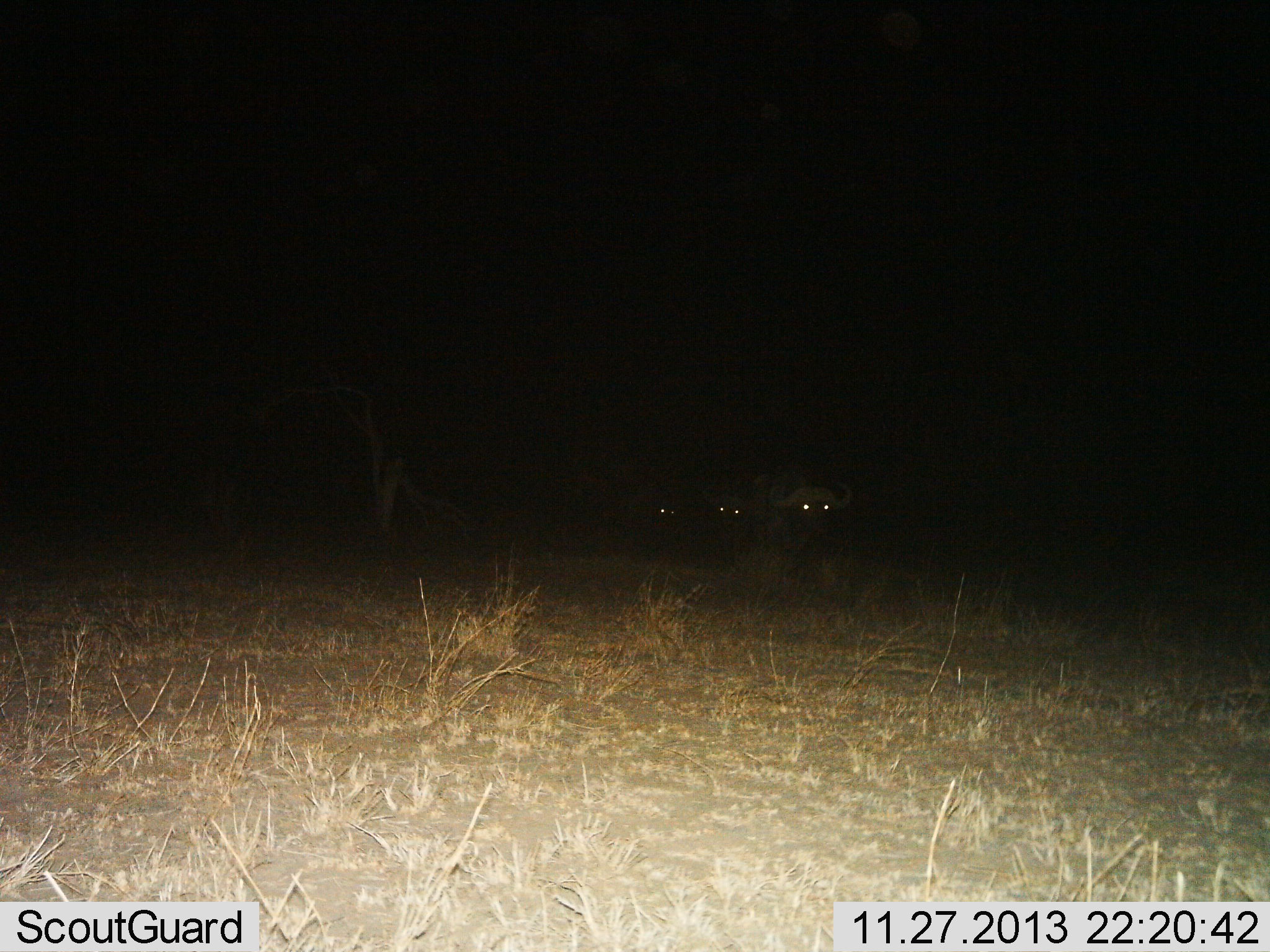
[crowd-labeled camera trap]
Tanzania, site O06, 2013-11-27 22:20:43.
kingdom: Animalia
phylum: Chordata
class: Mammalia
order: Artiodactyla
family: Bovidae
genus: Syncerus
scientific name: Syncerus caffer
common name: cape buffalo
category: buffalo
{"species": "buffalo (cape buffalo) (Syncerus caffer)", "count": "3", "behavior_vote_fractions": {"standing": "54%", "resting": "15%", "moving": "31%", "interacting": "0%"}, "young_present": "0%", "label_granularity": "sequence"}